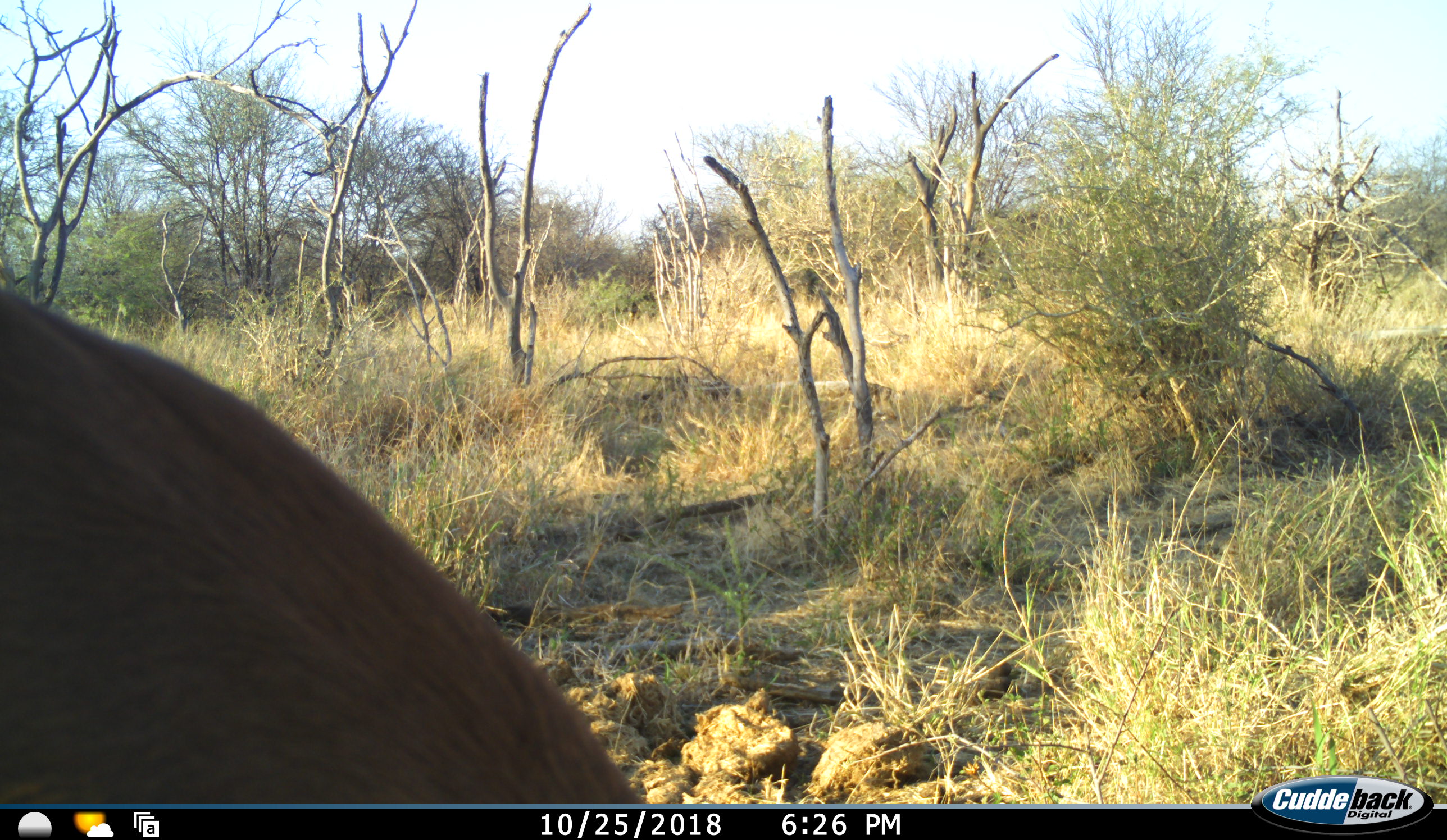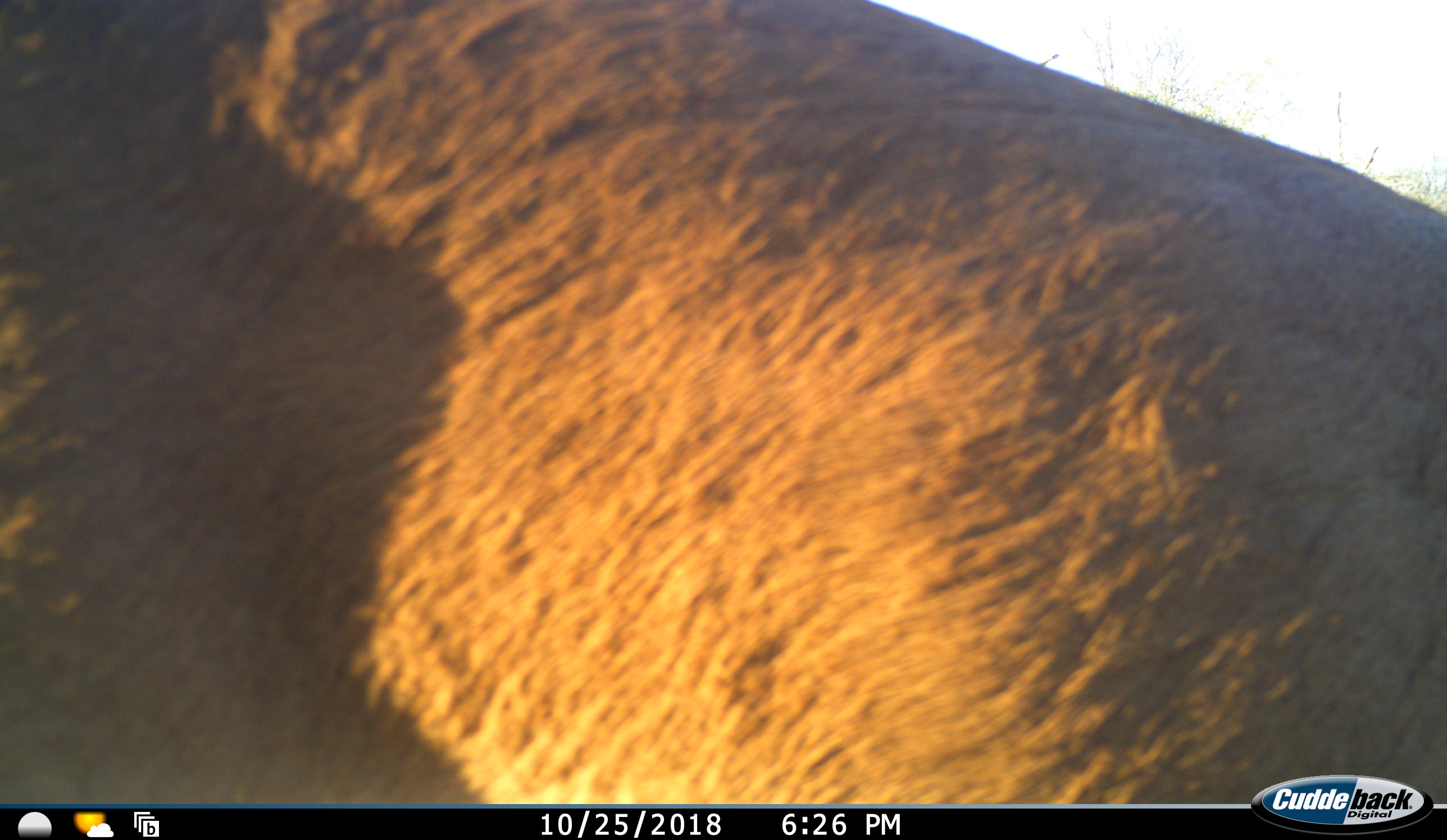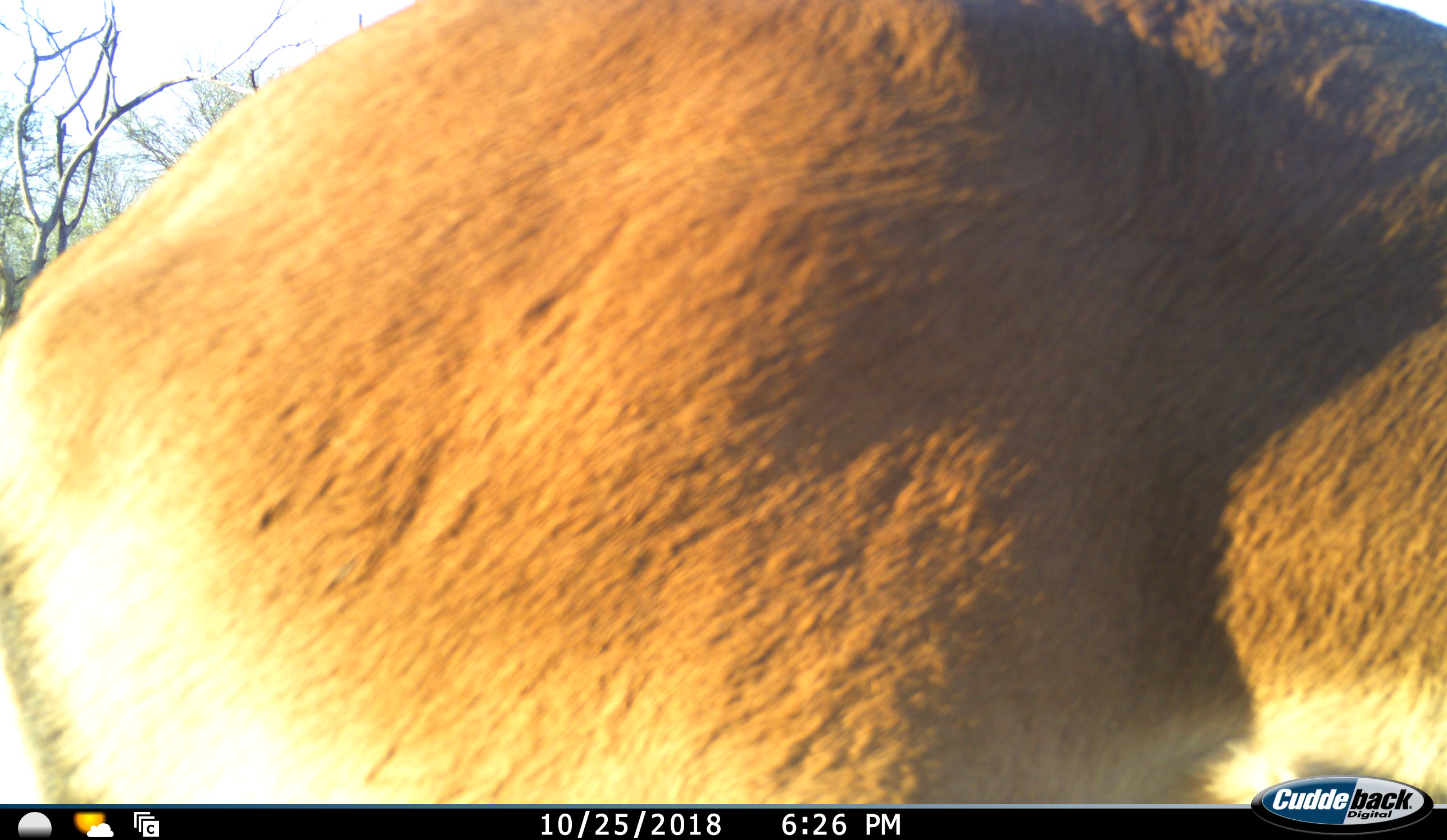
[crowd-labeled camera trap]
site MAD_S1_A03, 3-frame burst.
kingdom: Animalia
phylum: Chordata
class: Mammalia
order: Artiodactyla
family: Bovidae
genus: Aepyceros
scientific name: Aepyceros melampus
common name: impala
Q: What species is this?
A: Impala (Aepyceros melampus).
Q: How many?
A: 1.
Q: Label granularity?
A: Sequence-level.